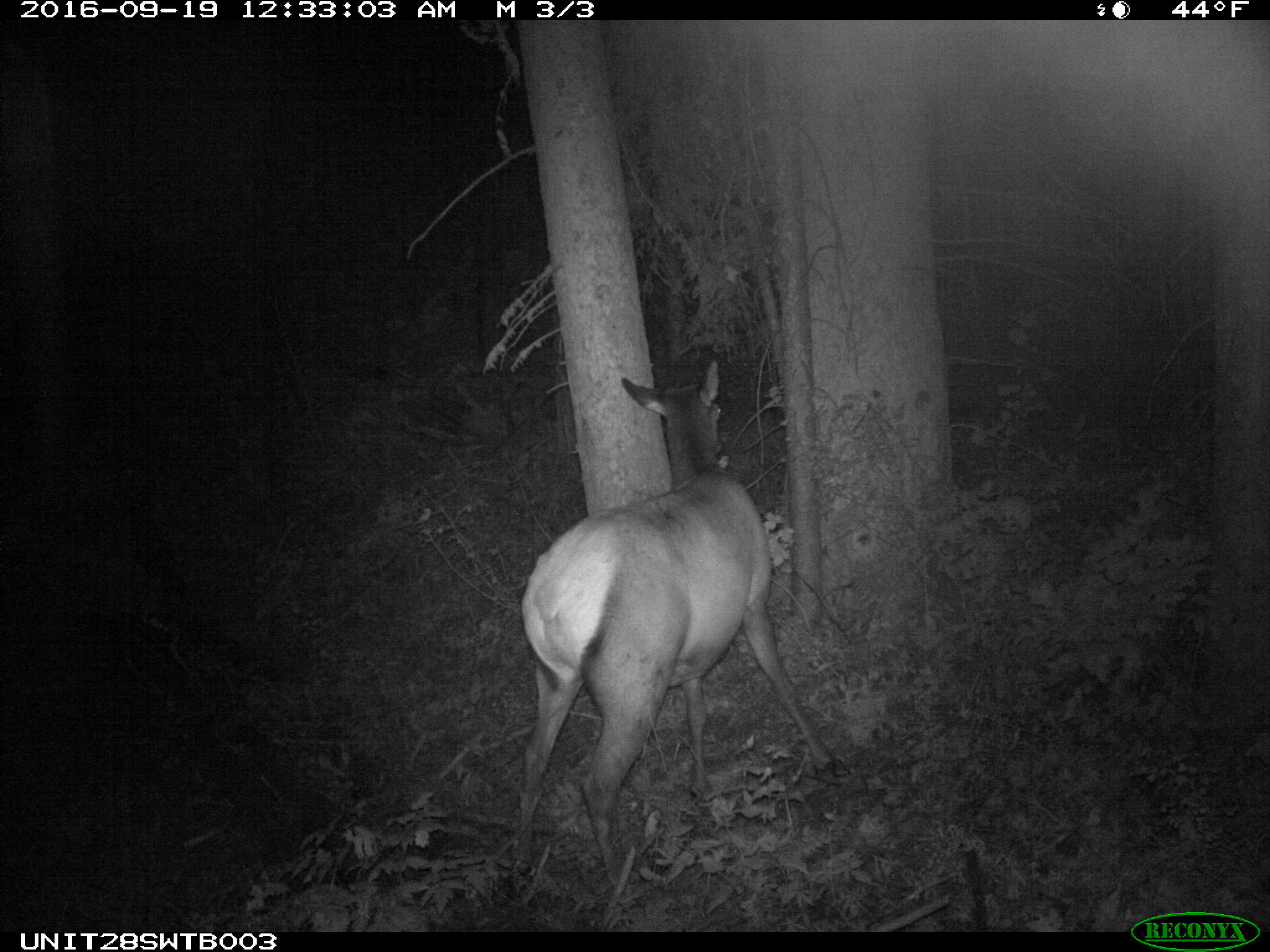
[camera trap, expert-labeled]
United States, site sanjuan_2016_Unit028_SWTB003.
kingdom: Animalia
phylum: Chordata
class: Mammalia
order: Artiodactyla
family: Cervidae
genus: Cervus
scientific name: Cervus elaphus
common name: red deer